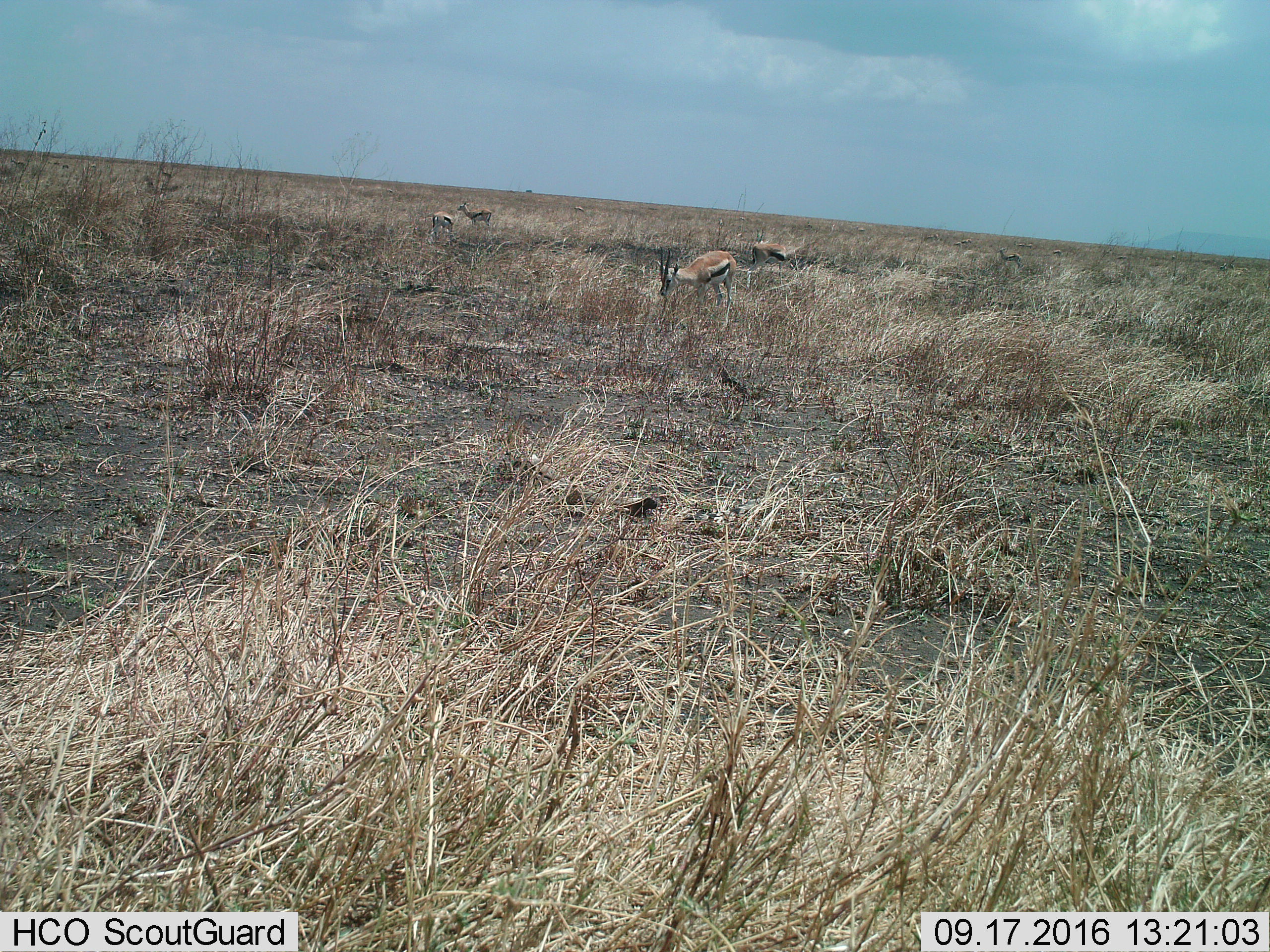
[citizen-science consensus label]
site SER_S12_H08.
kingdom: Animalia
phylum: Chordata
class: Mammalia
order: Artiodactyla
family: Bovidae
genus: Eudorcas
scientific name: Eudorcas thomsonii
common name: thomson's gazelle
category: gazellethomsons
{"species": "gazellethomsons (thomson's gazelle) (Eudorcas thomsonii)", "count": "11-50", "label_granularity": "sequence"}